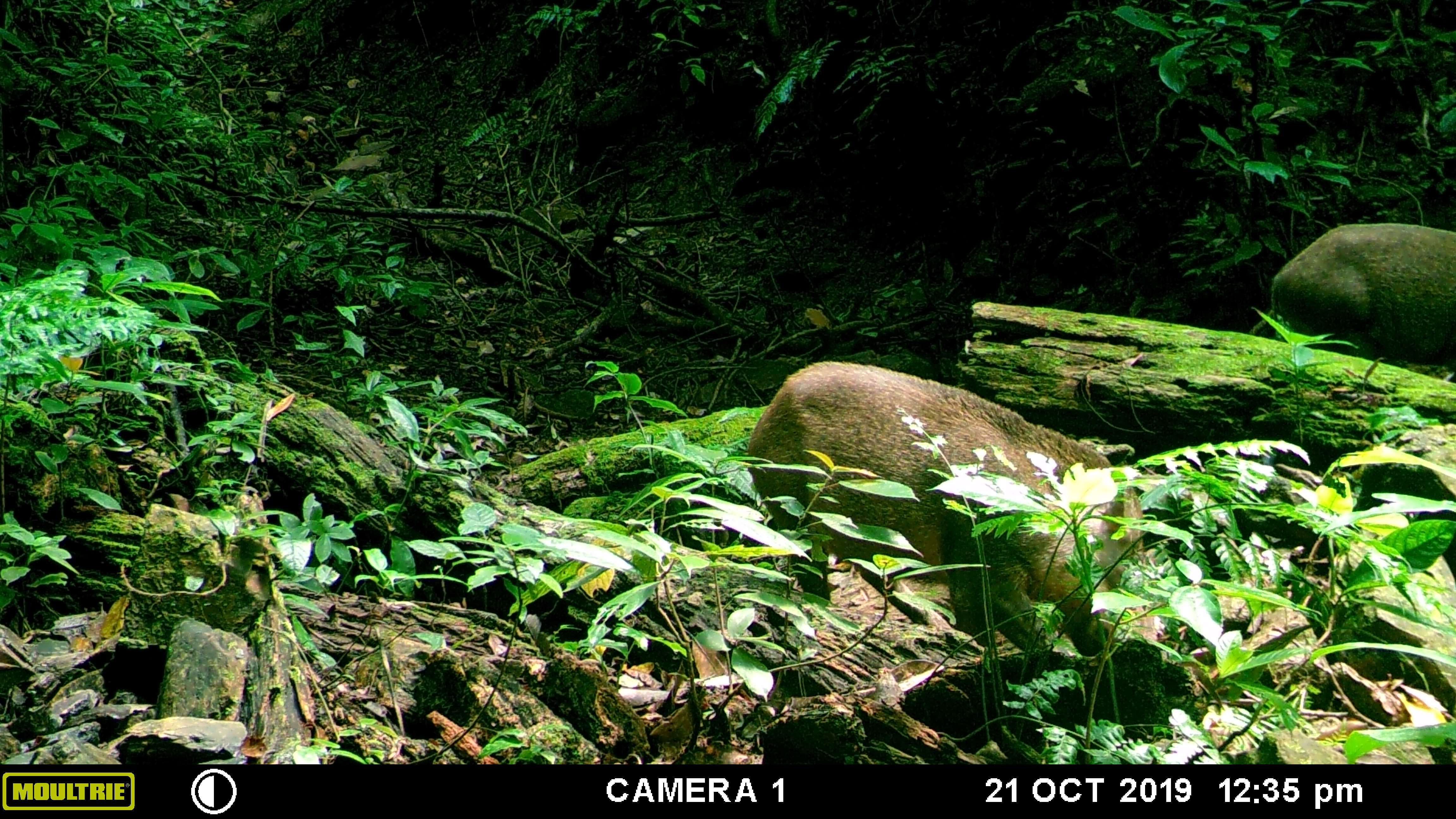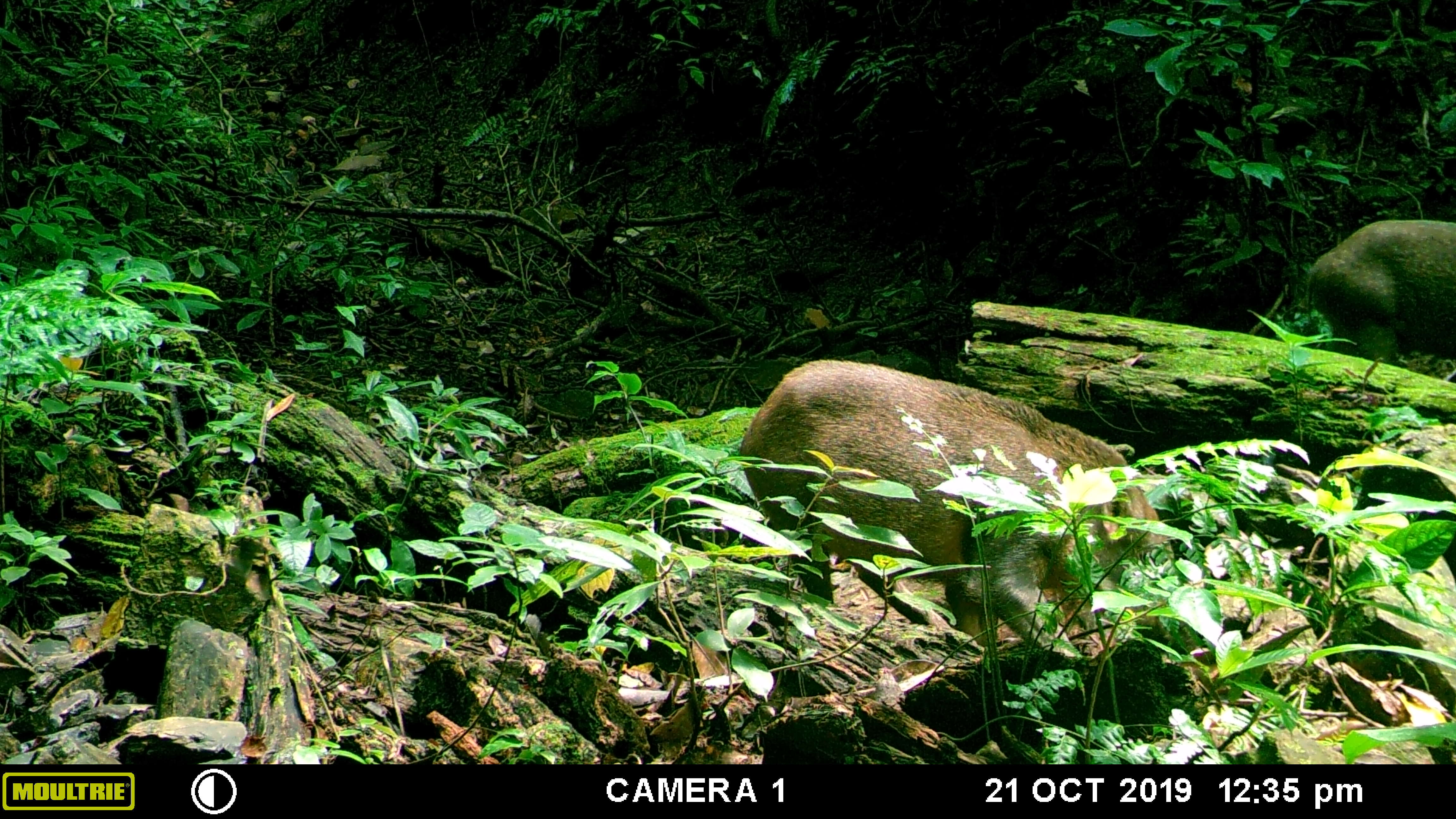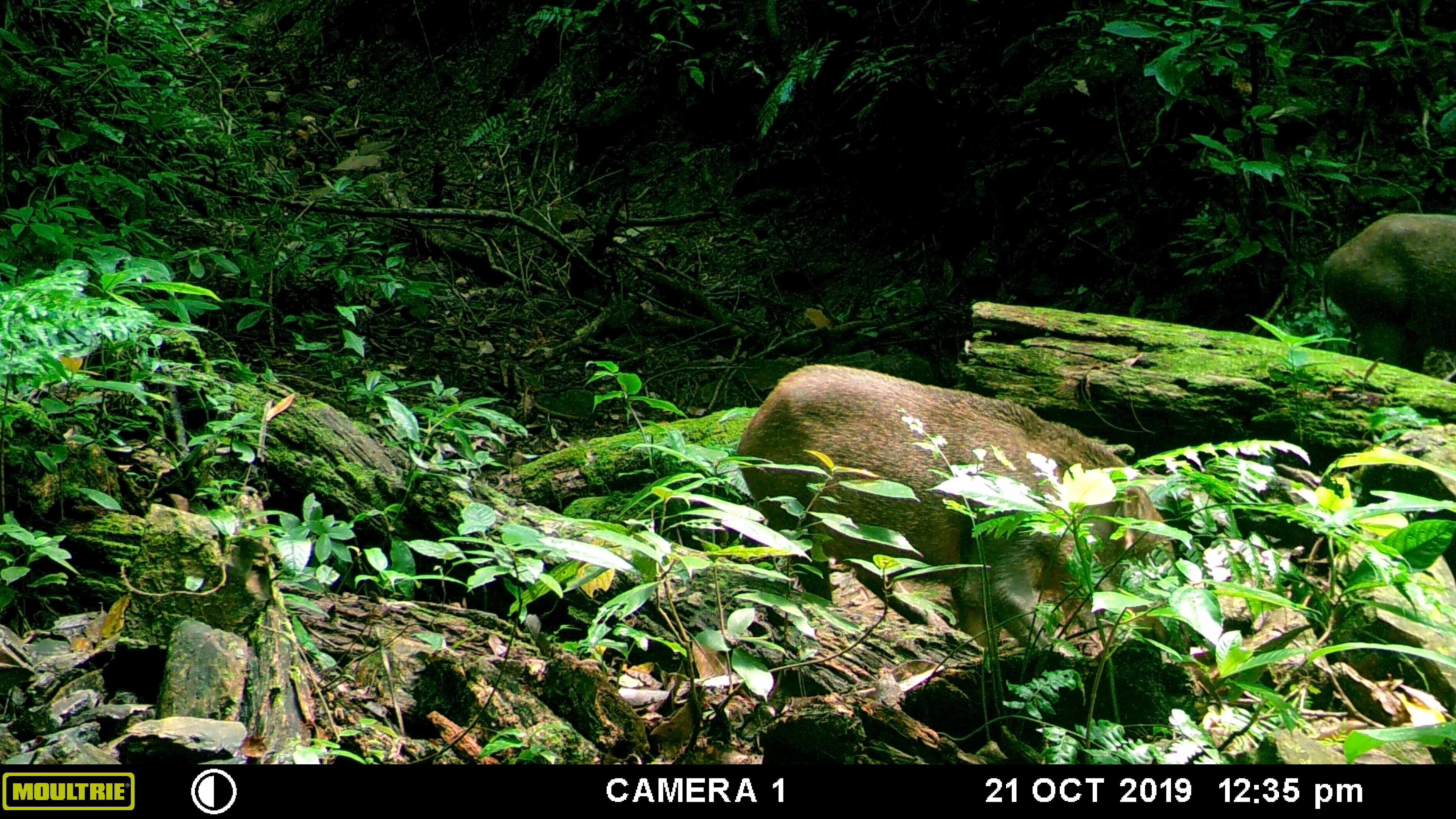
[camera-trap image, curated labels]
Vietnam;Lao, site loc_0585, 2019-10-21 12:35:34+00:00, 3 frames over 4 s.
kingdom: Animalia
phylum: Chordata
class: Mammalia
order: Artiodactyla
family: Suidae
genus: Sus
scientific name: Sus scrofa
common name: eurasian wild pig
Eurasian wild pig (Sus scrofa). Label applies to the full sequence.